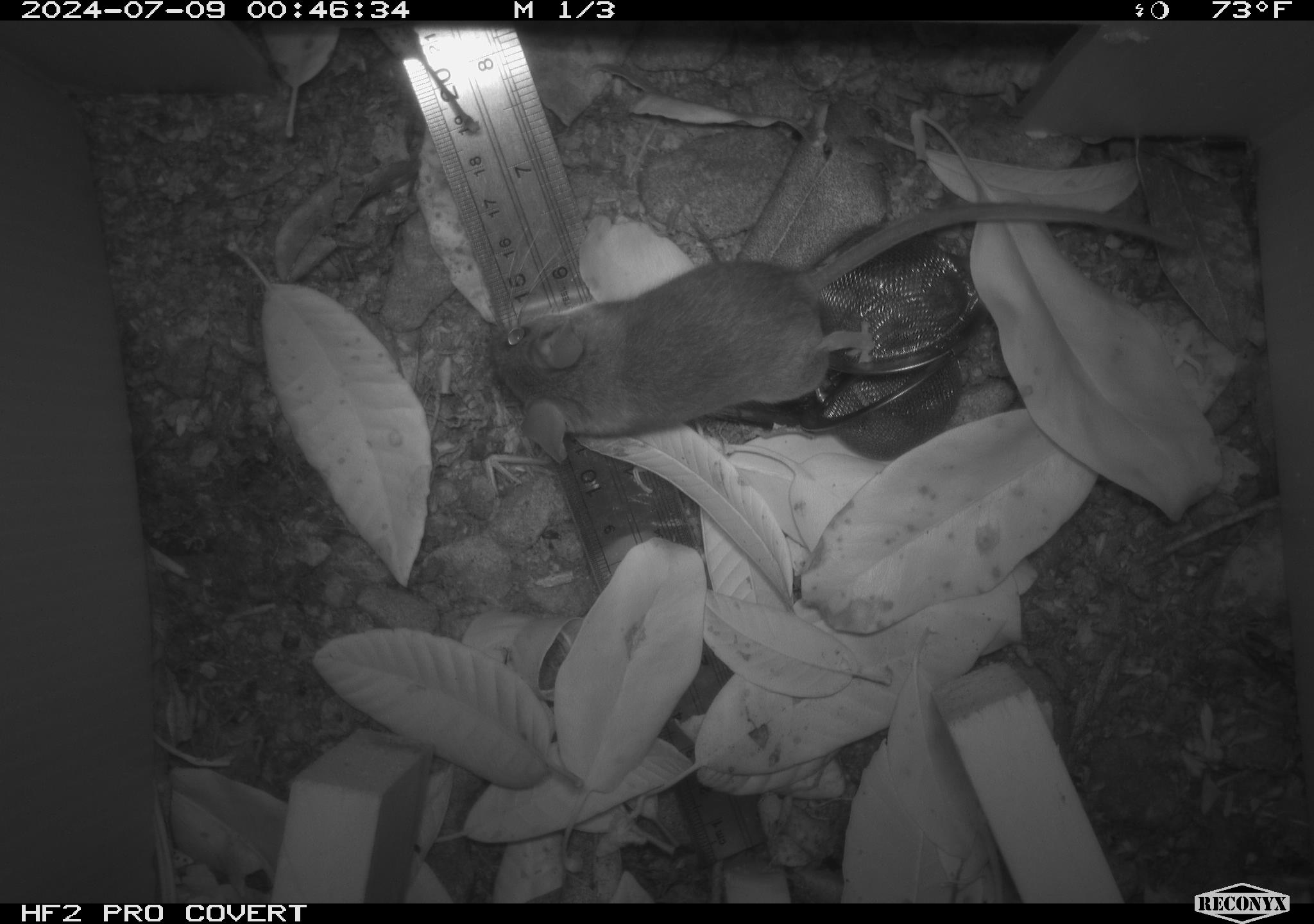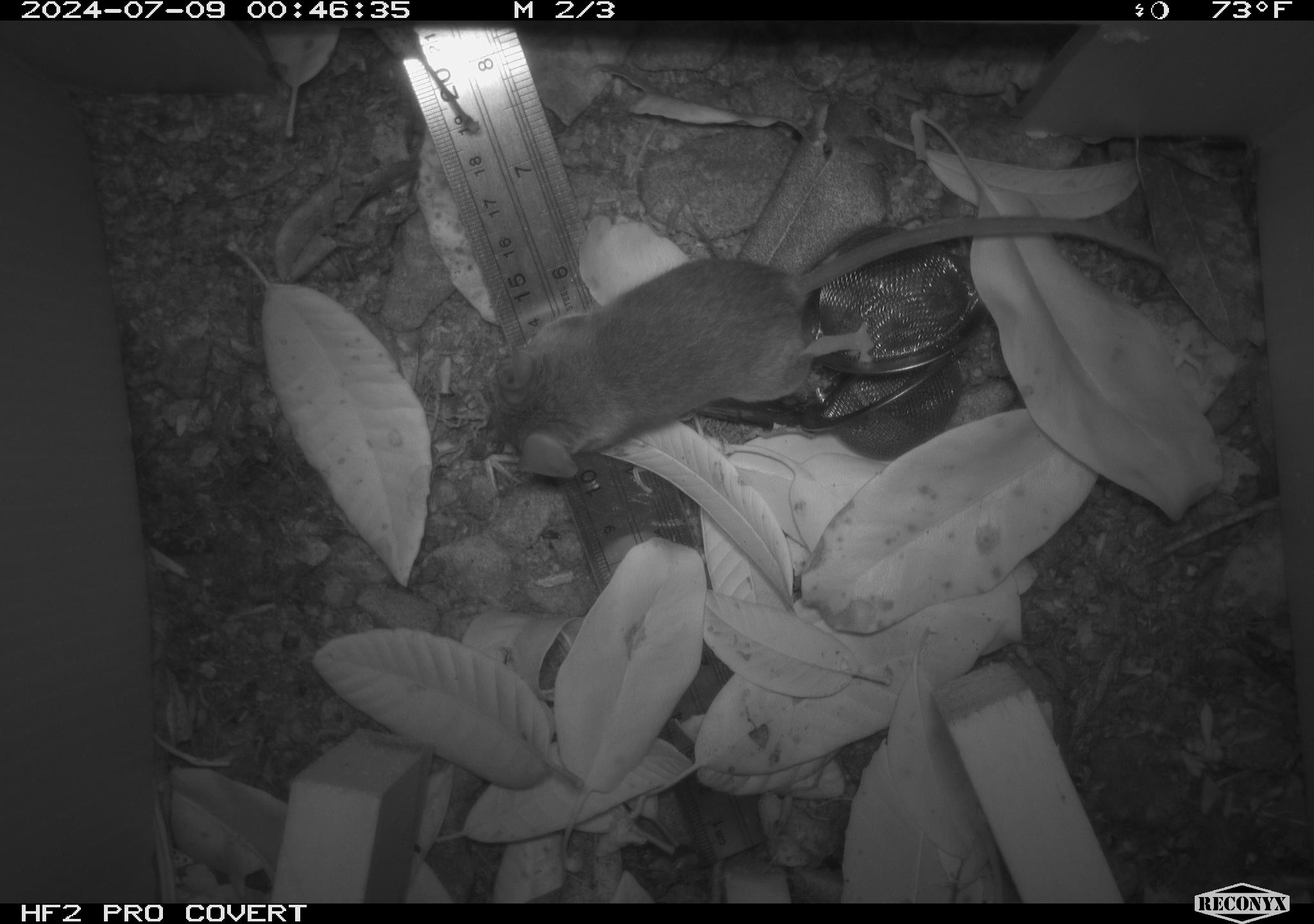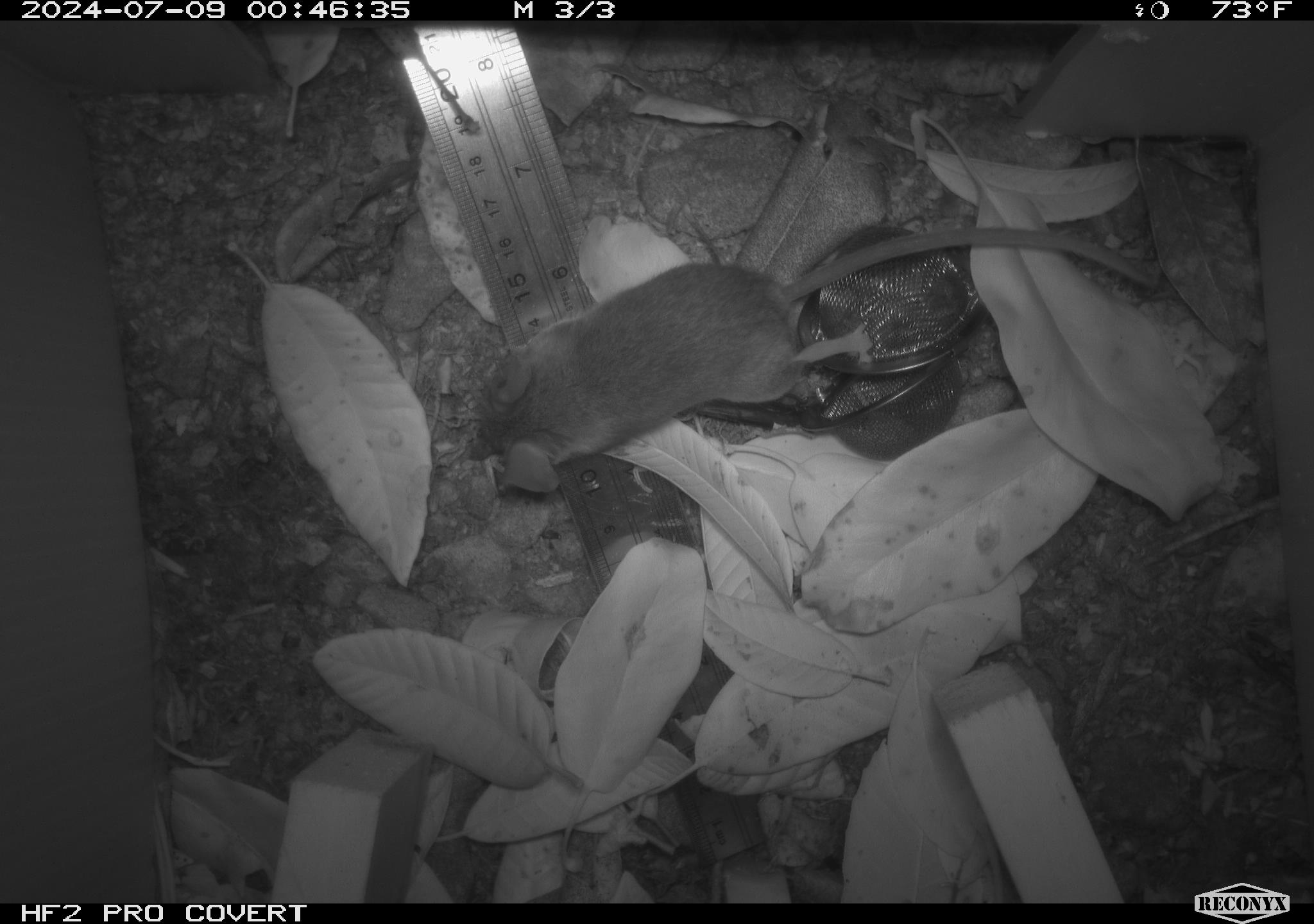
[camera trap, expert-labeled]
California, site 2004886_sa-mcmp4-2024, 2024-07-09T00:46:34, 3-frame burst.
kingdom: Animalia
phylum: Chordata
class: Mammalia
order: Rodentia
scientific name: Rodentia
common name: mouse species